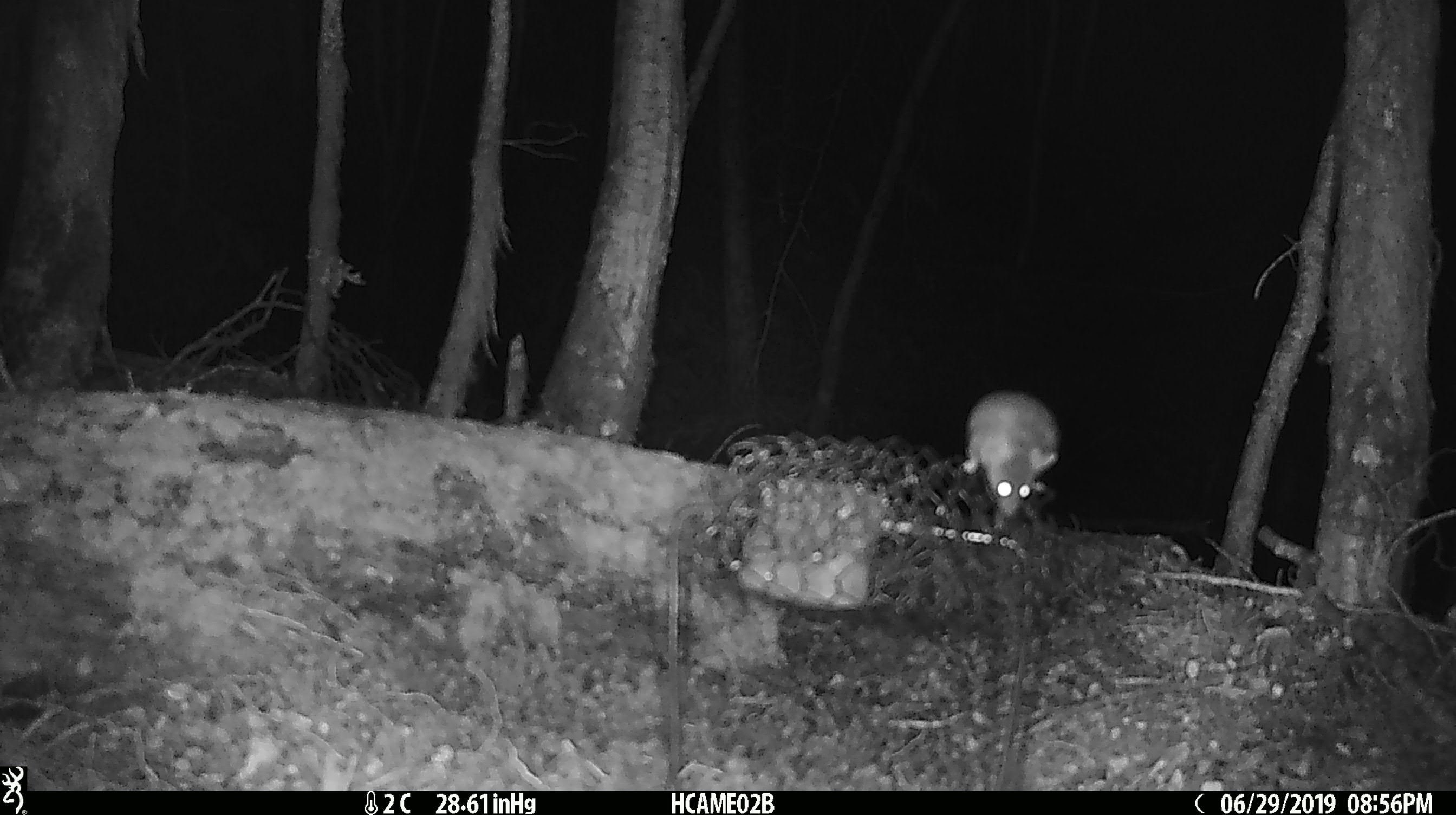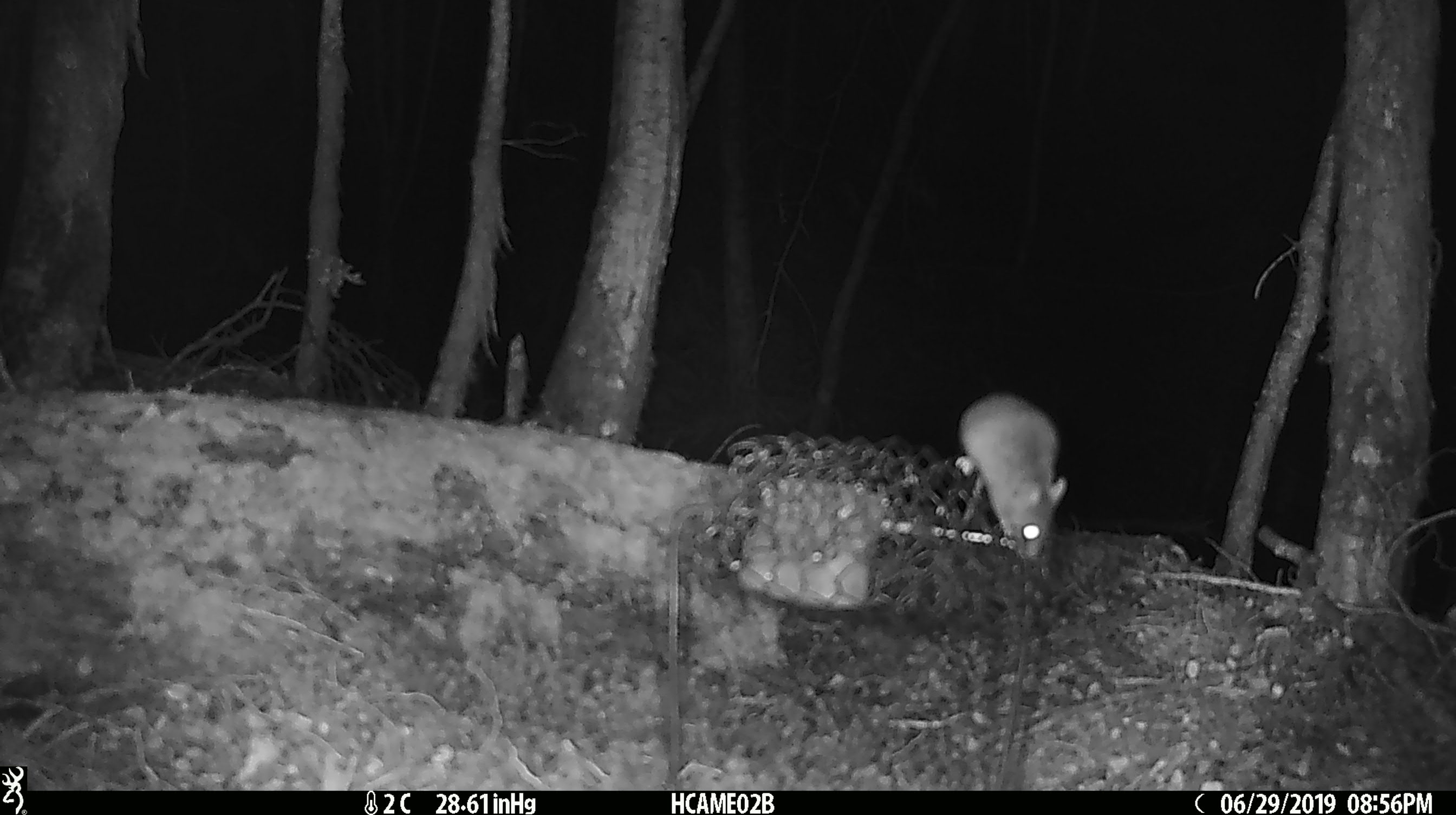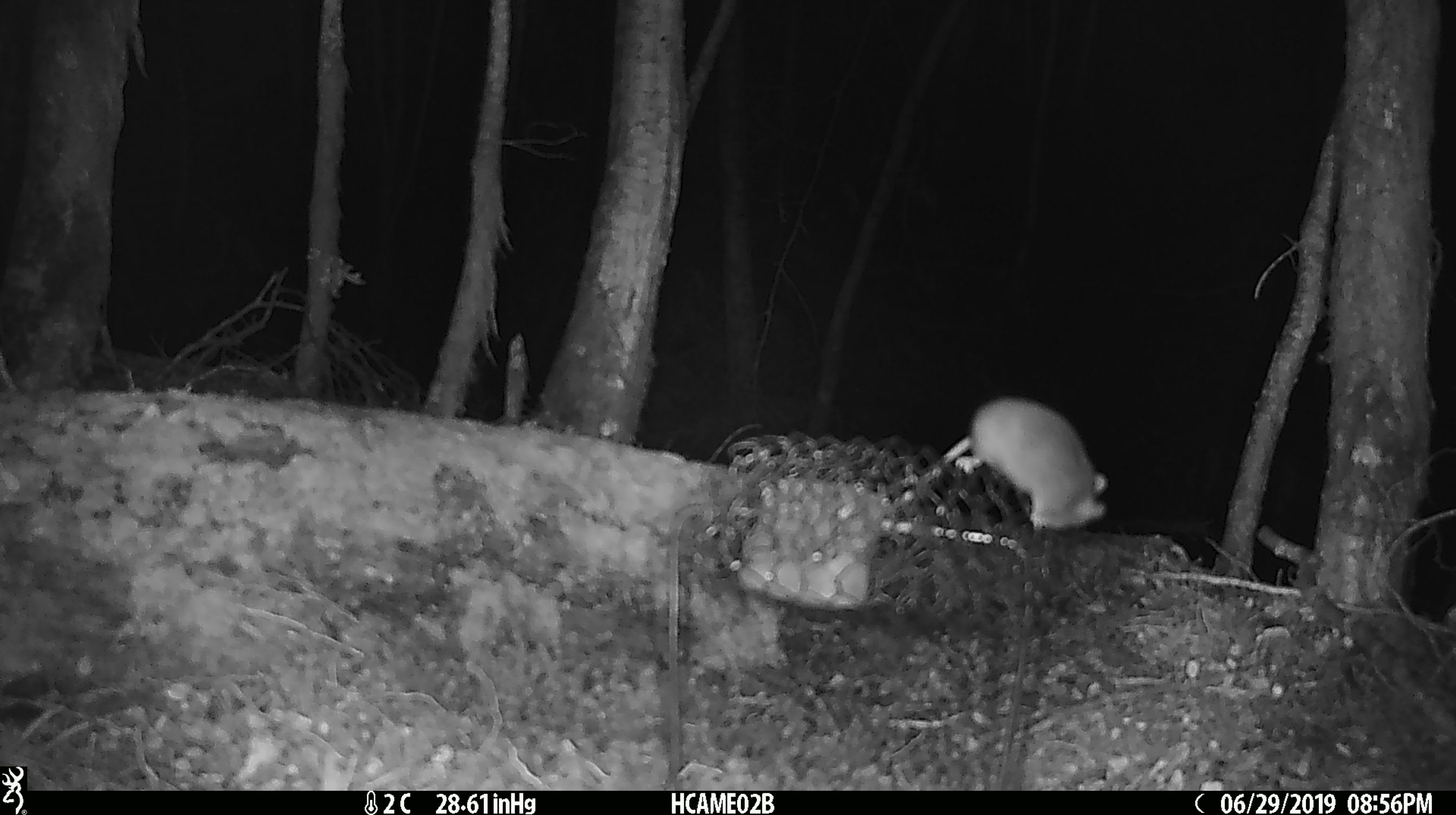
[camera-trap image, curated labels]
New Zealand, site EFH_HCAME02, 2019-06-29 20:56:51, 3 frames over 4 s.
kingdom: Animalia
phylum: Chordata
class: Mammalia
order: Rodentia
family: Muridae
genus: Mus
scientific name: Mus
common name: mouse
Mouse (Mus).